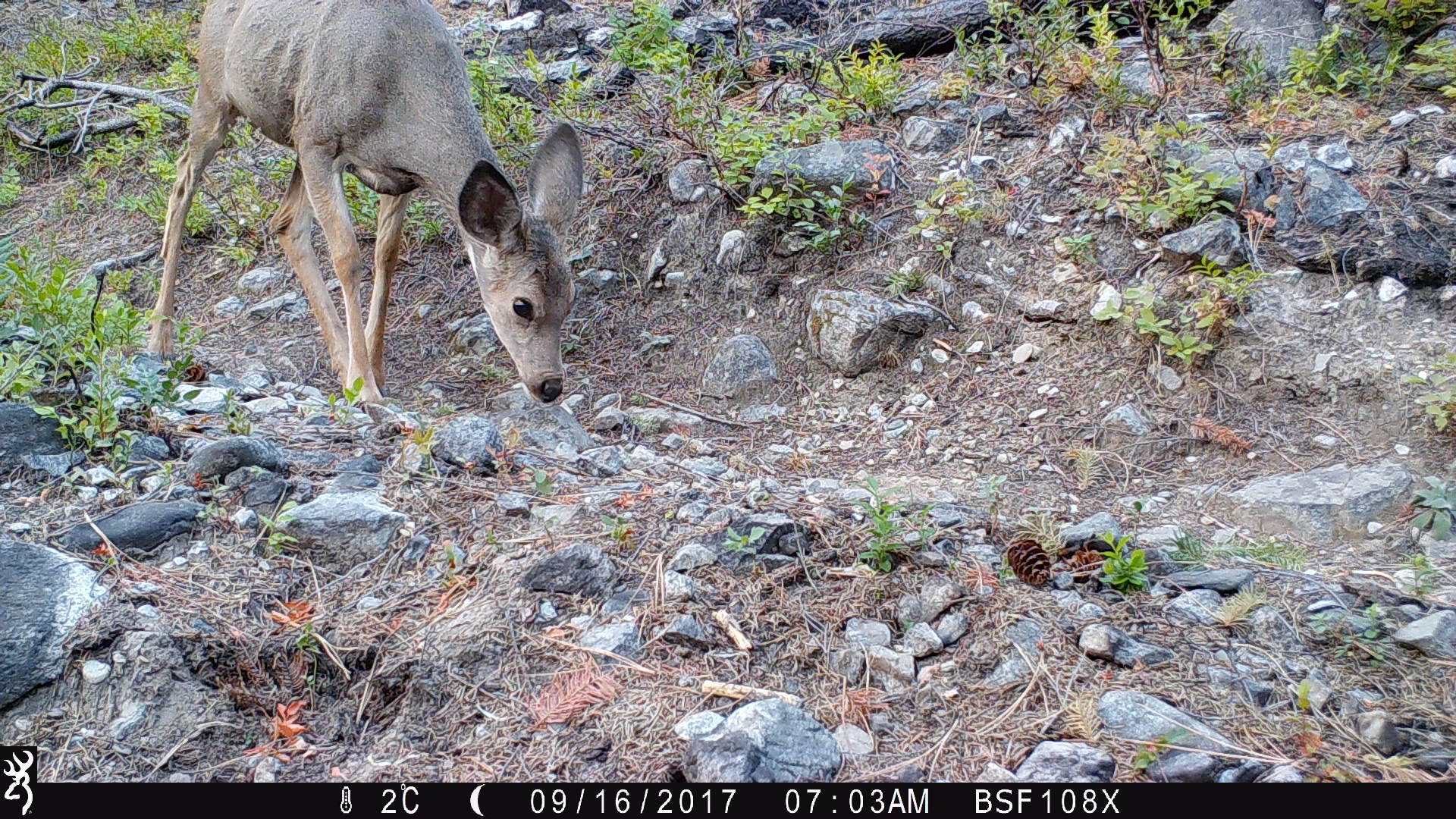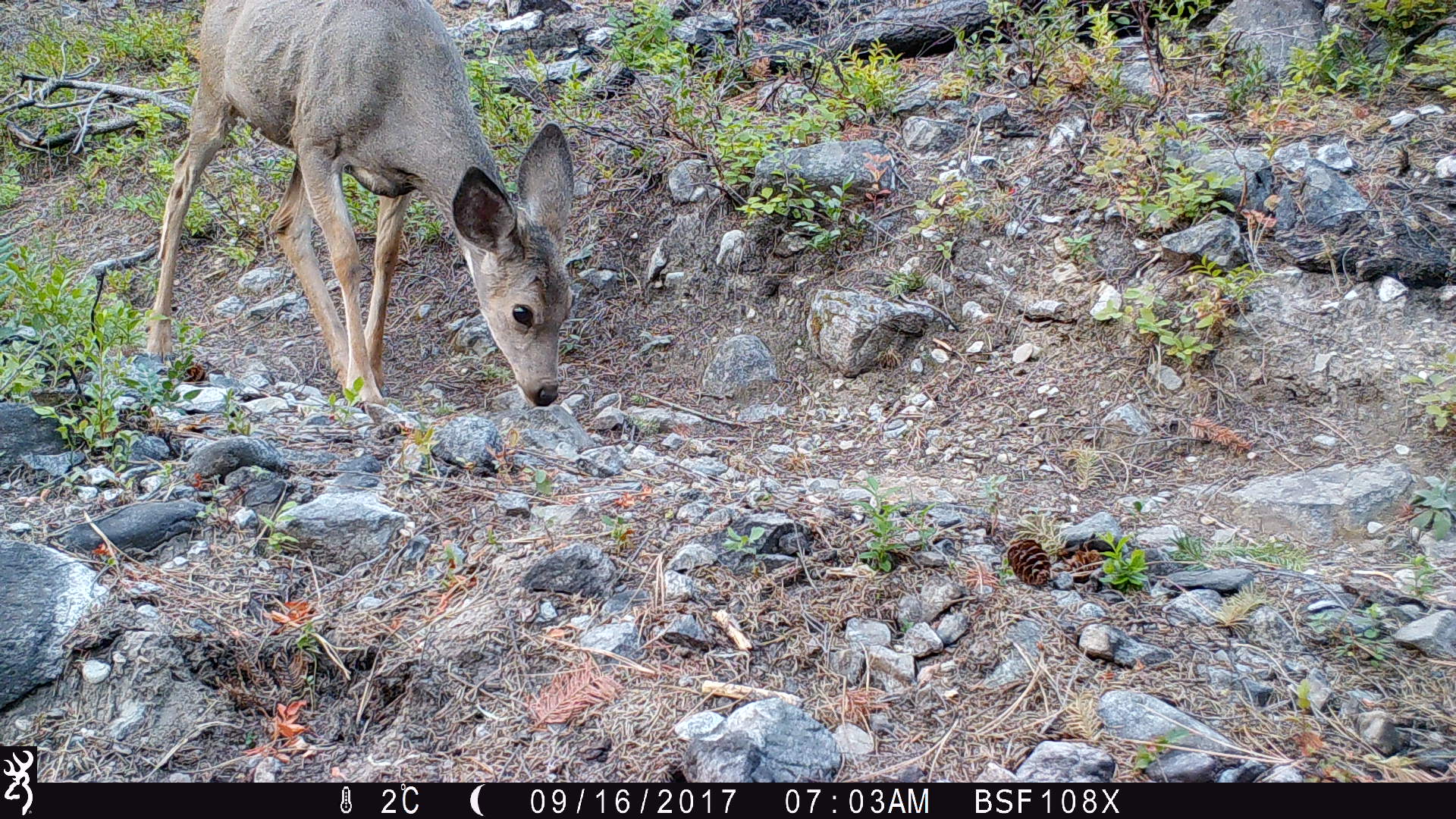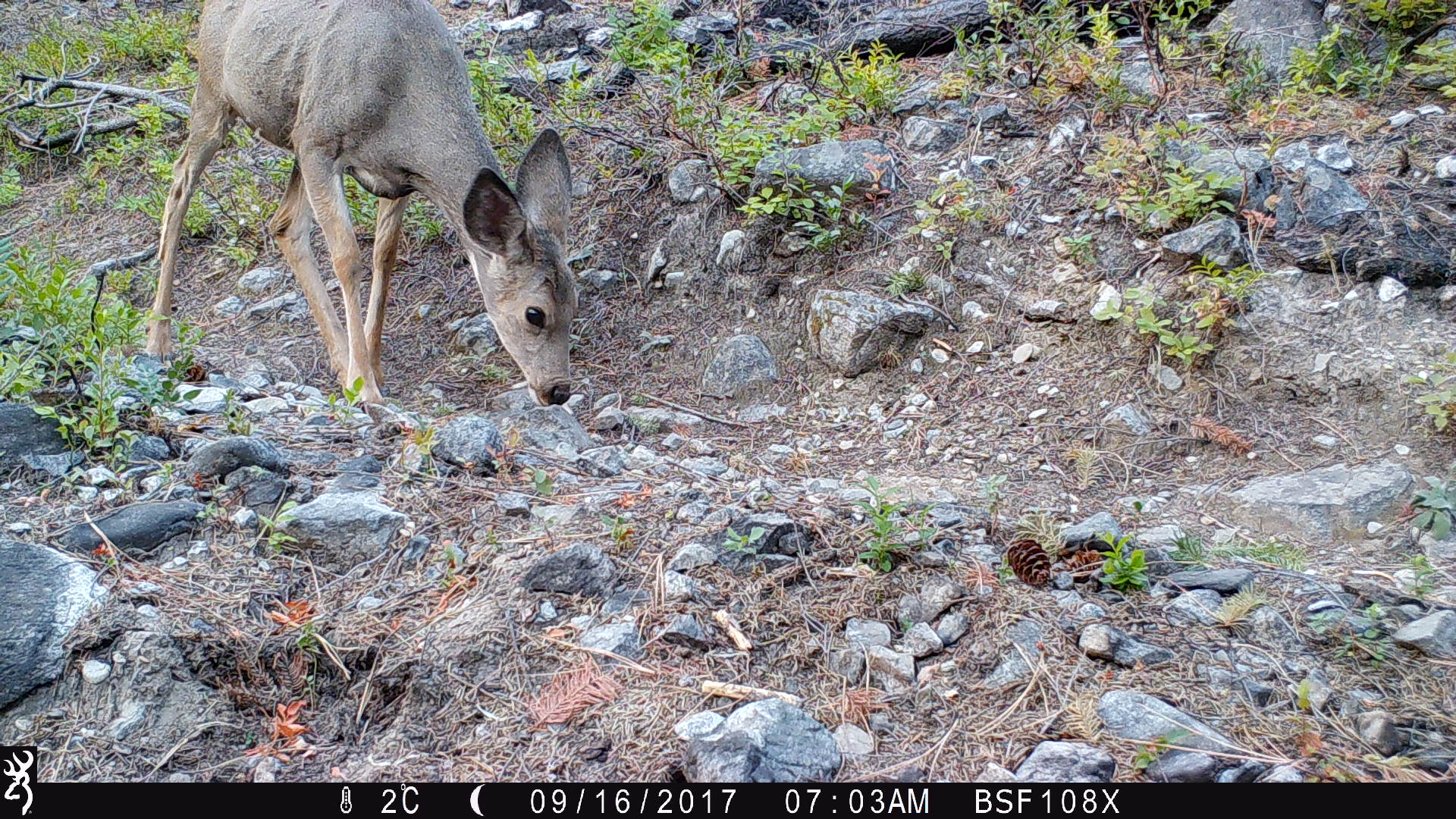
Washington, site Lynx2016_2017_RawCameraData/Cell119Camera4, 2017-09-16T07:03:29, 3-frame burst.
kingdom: Animalia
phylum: Chordata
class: Mammalia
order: Artiodactyla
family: Cervidae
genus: Odocoileus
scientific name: Odocoileus hemionus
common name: mule deer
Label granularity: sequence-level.